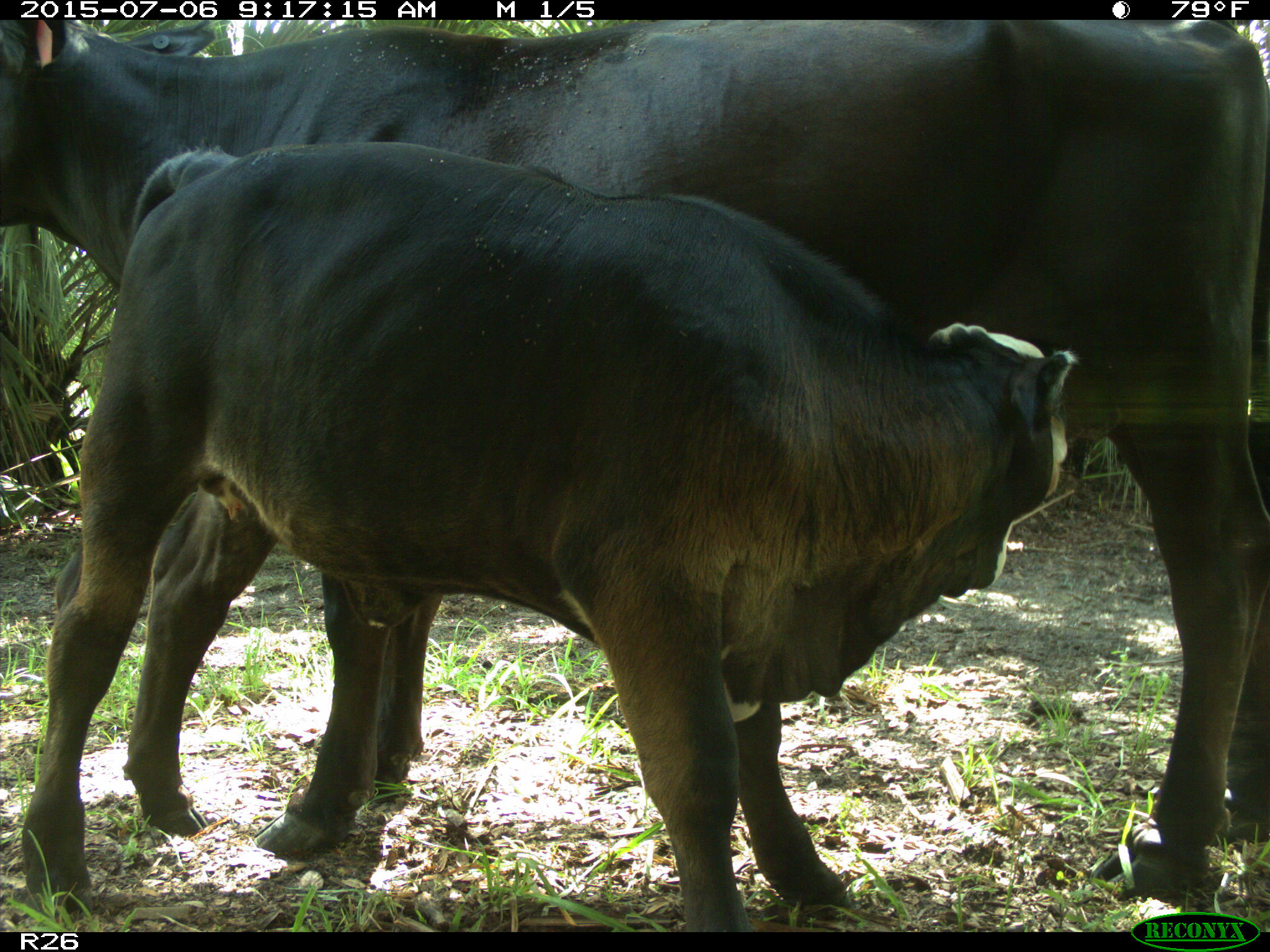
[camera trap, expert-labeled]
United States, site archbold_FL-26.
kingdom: Animalia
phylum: Chordata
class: Mammalia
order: Artiodactyla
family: Bovidae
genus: Bos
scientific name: Bos taurus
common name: domestic cow